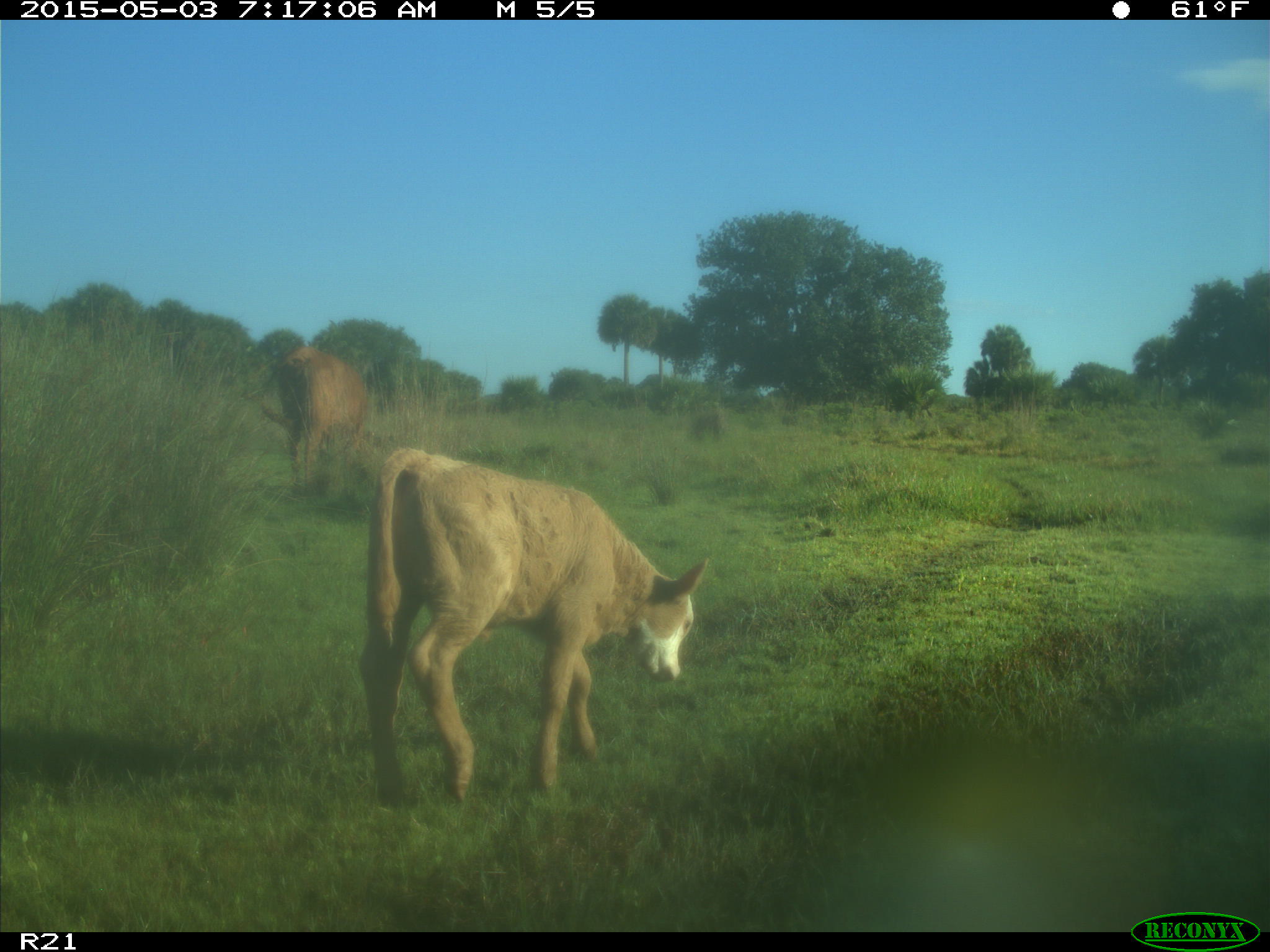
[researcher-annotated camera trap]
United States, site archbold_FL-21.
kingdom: Animalia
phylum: Chordata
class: Mammalia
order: Artiodactyla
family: Bovidae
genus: Bos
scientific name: Bos taurus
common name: domestic cow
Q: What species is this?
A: Bos taurus (domestic cow).